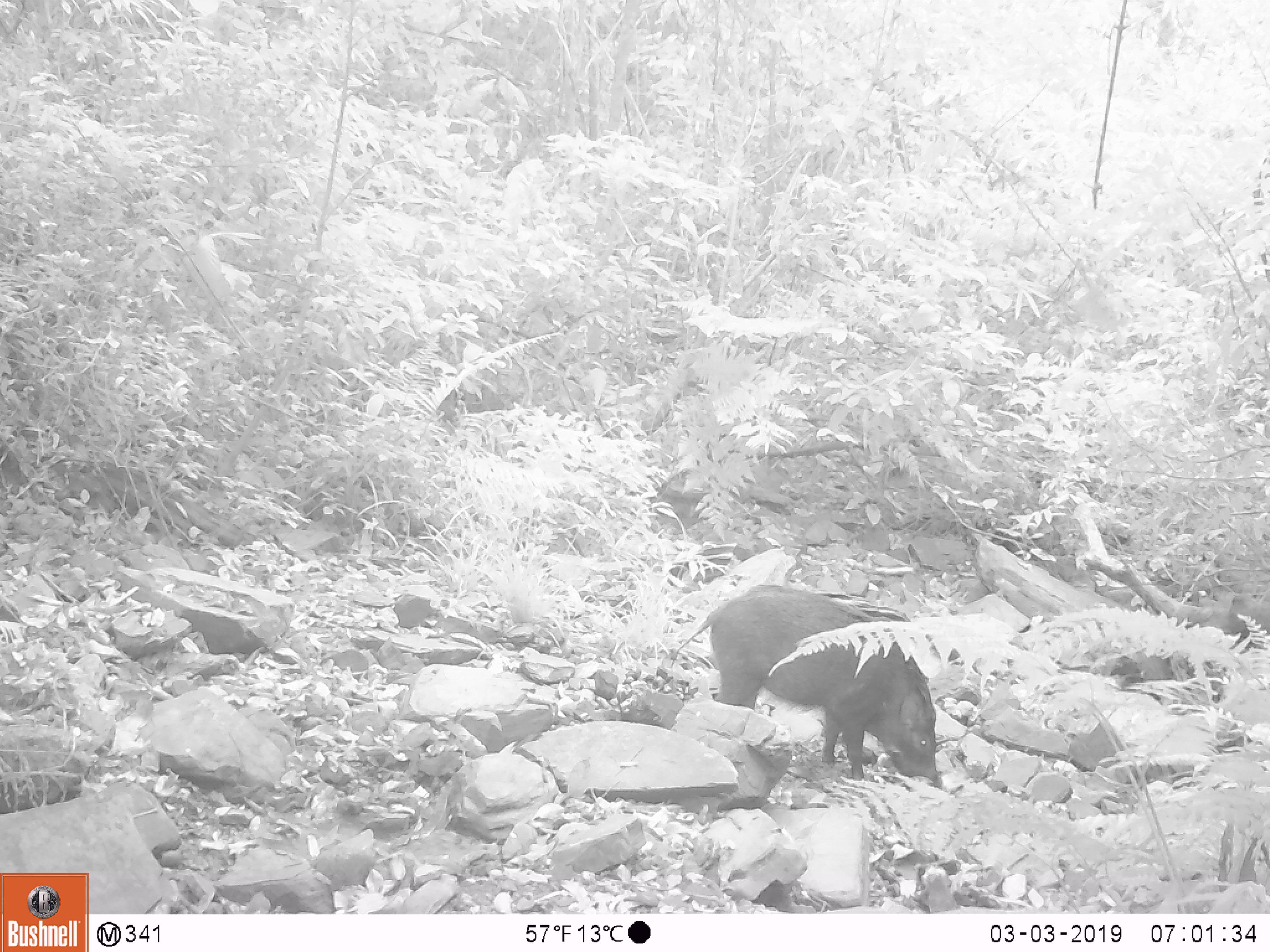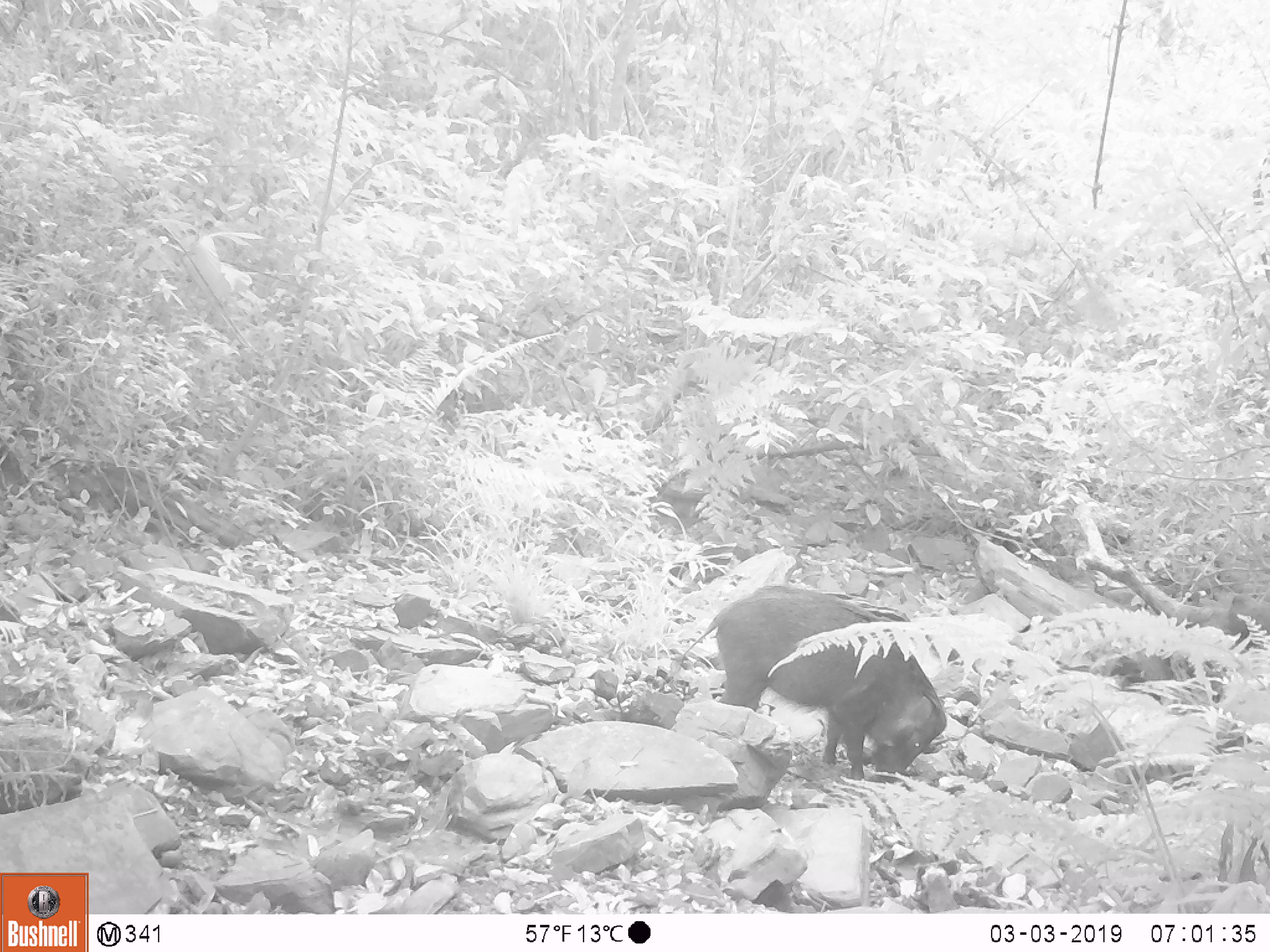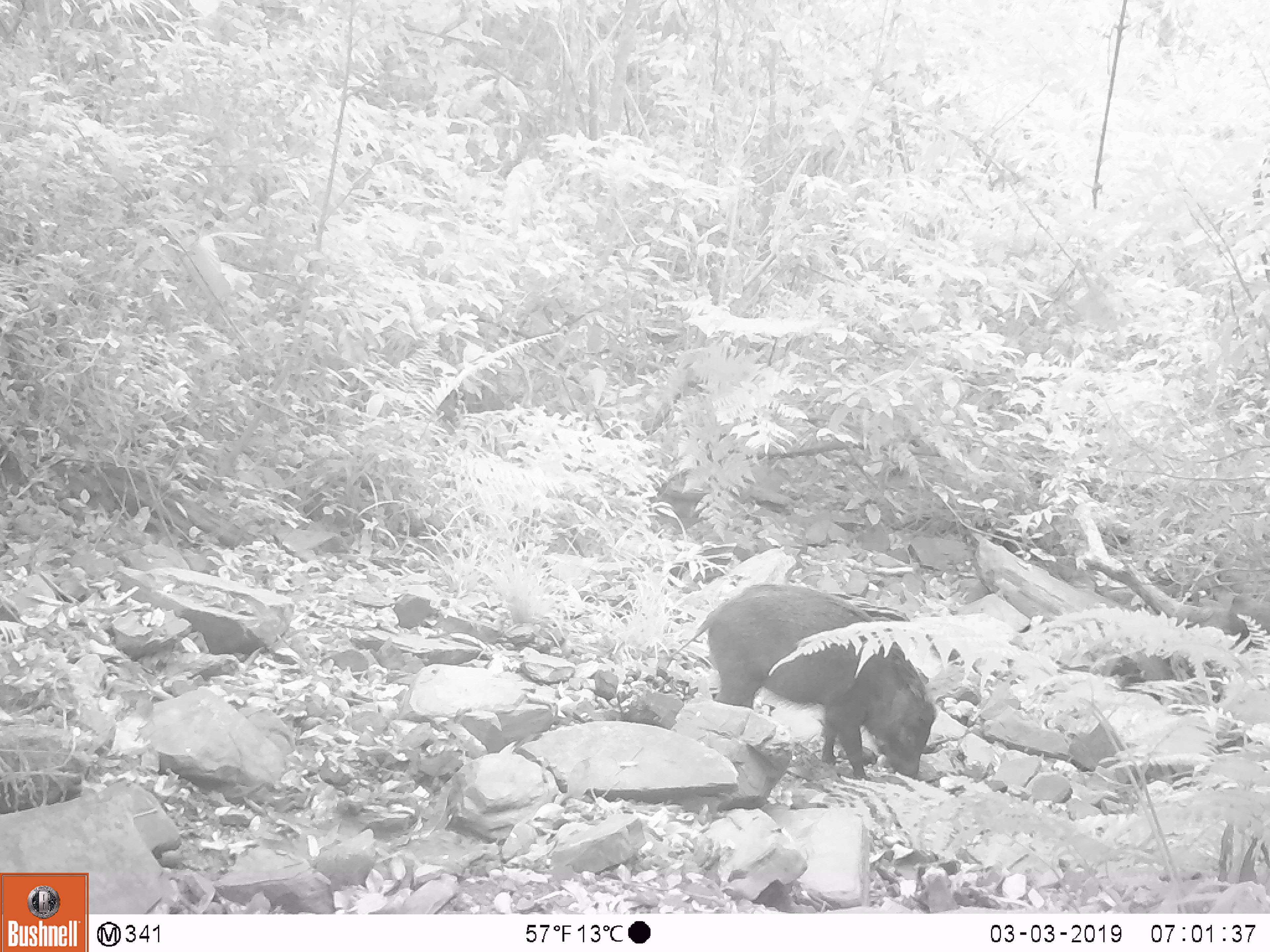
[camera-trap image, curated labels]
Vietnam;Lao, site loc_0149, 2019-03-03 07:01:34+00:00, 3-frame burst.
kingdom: Animalia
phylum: Chordata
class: Mammalia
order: Artiodactyla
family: Suidae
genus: Sus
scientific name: Sus scrofa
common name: eurasian wild pig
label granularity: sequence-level